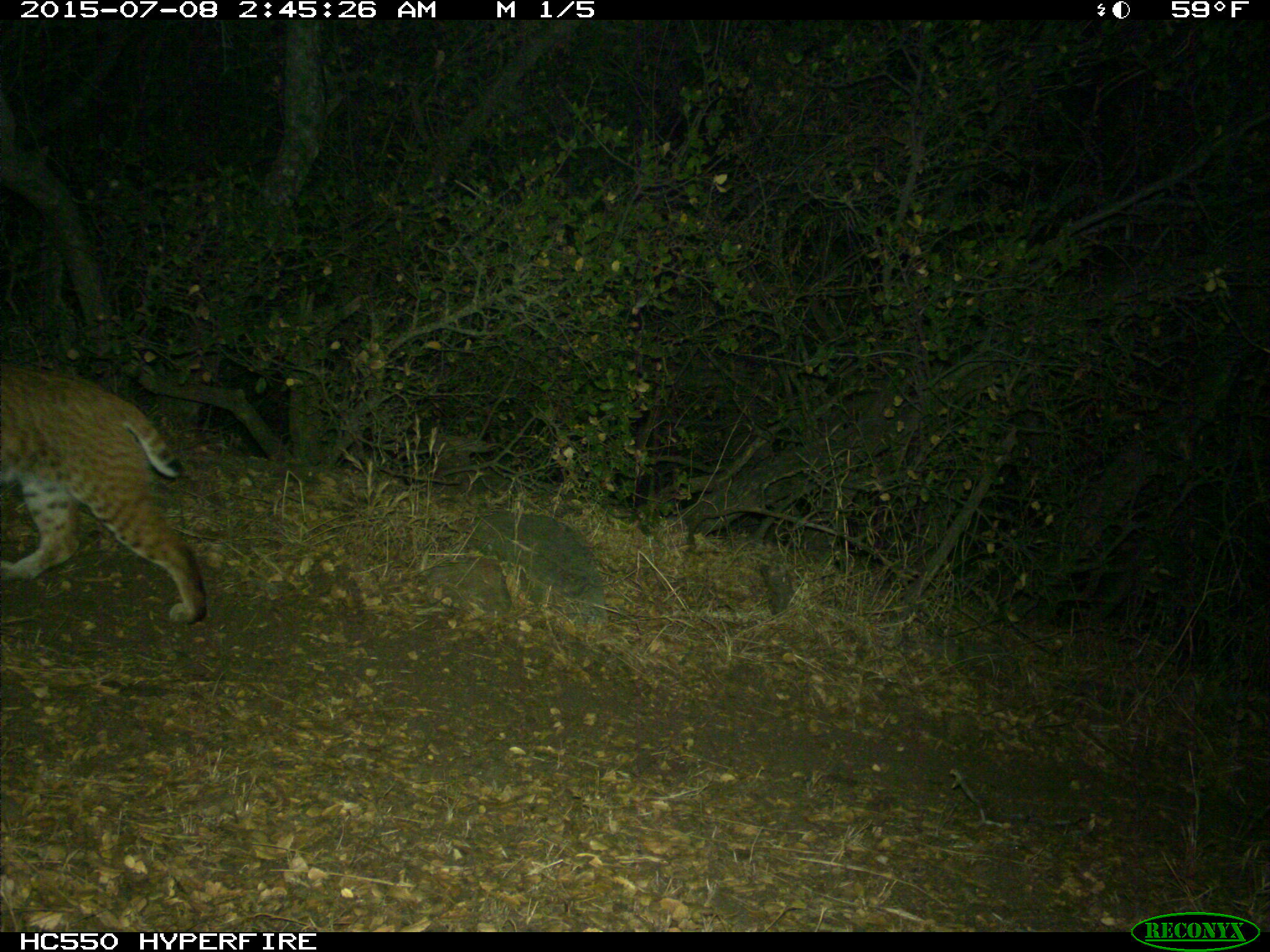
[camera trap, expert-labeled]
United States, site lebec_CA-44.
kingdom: Animalia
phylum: Chordata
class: Mammalia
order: Carnivora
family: Felidae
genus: Lynx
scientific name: Lynx rufus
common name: bobcat